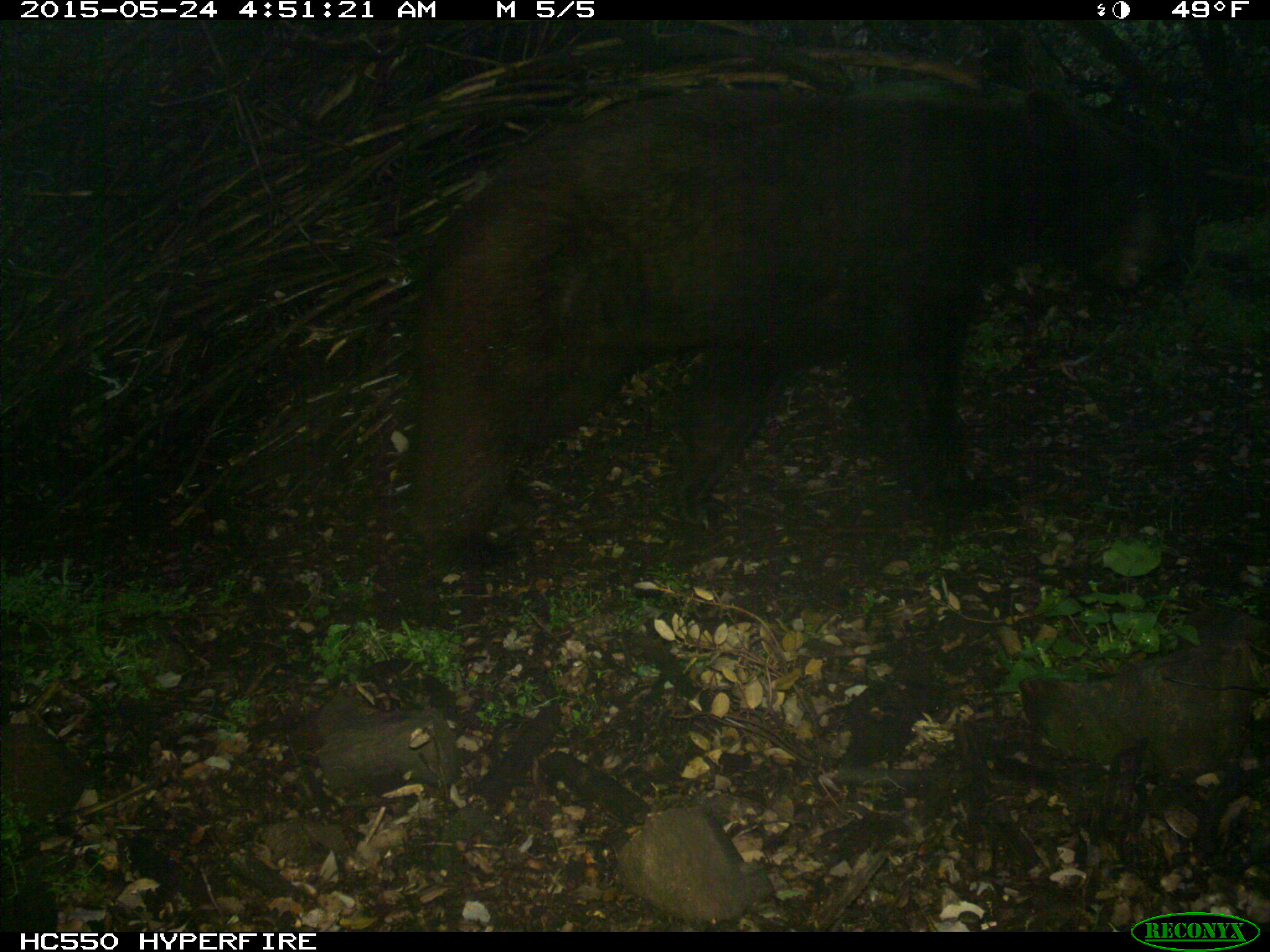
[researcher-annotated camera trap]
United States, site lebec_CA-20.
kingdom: Animalia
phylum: Chordata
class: Mammalia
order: Carnivora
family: Ursidae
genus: Ursus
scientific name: Ursus americanus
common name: american black bear